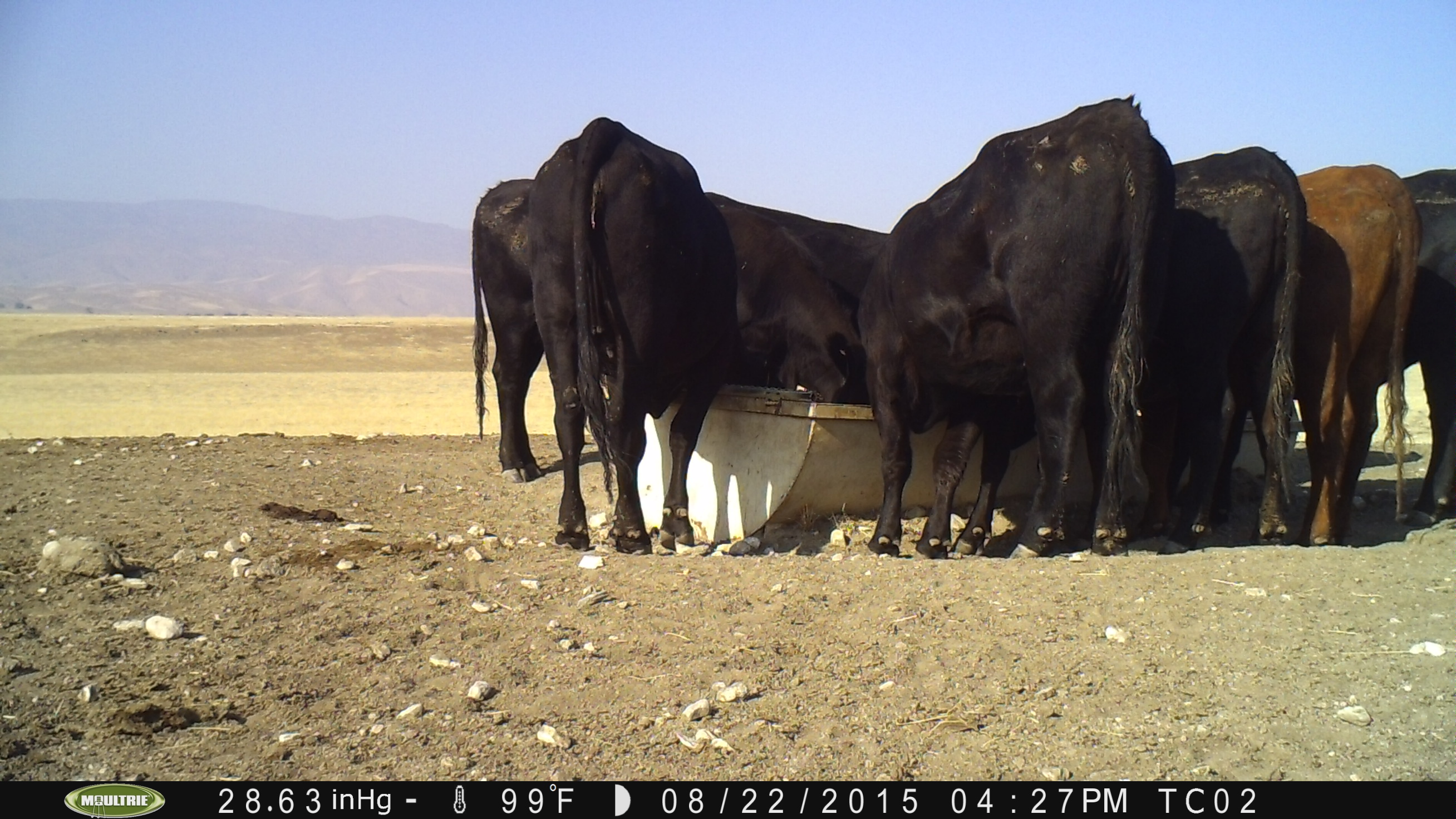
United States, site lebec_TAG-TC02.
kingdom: Animalia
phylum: Chordata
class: Mammalia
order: Artiodactyla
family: Bovidae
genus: Bos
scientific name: Bos taurus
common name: domestic cow